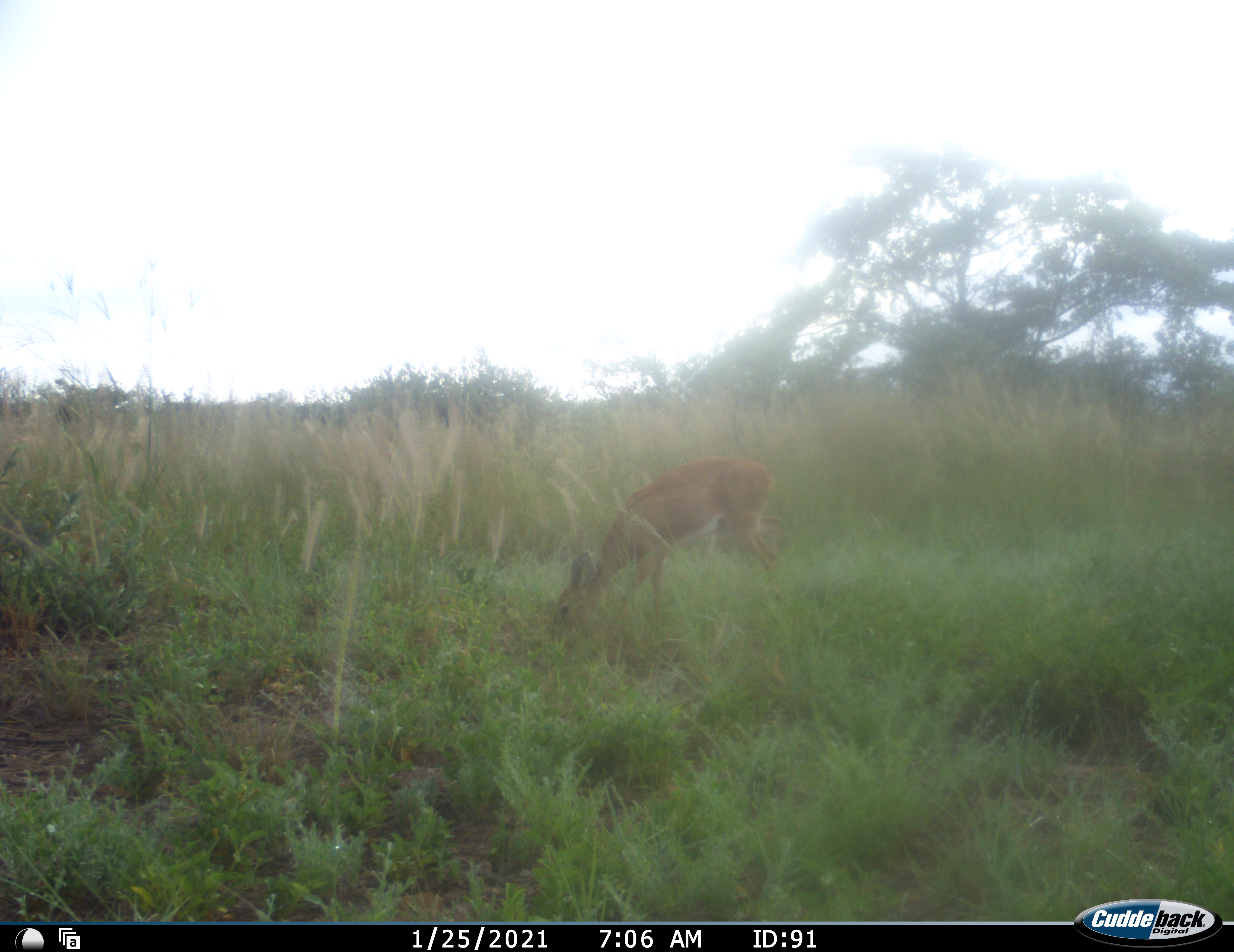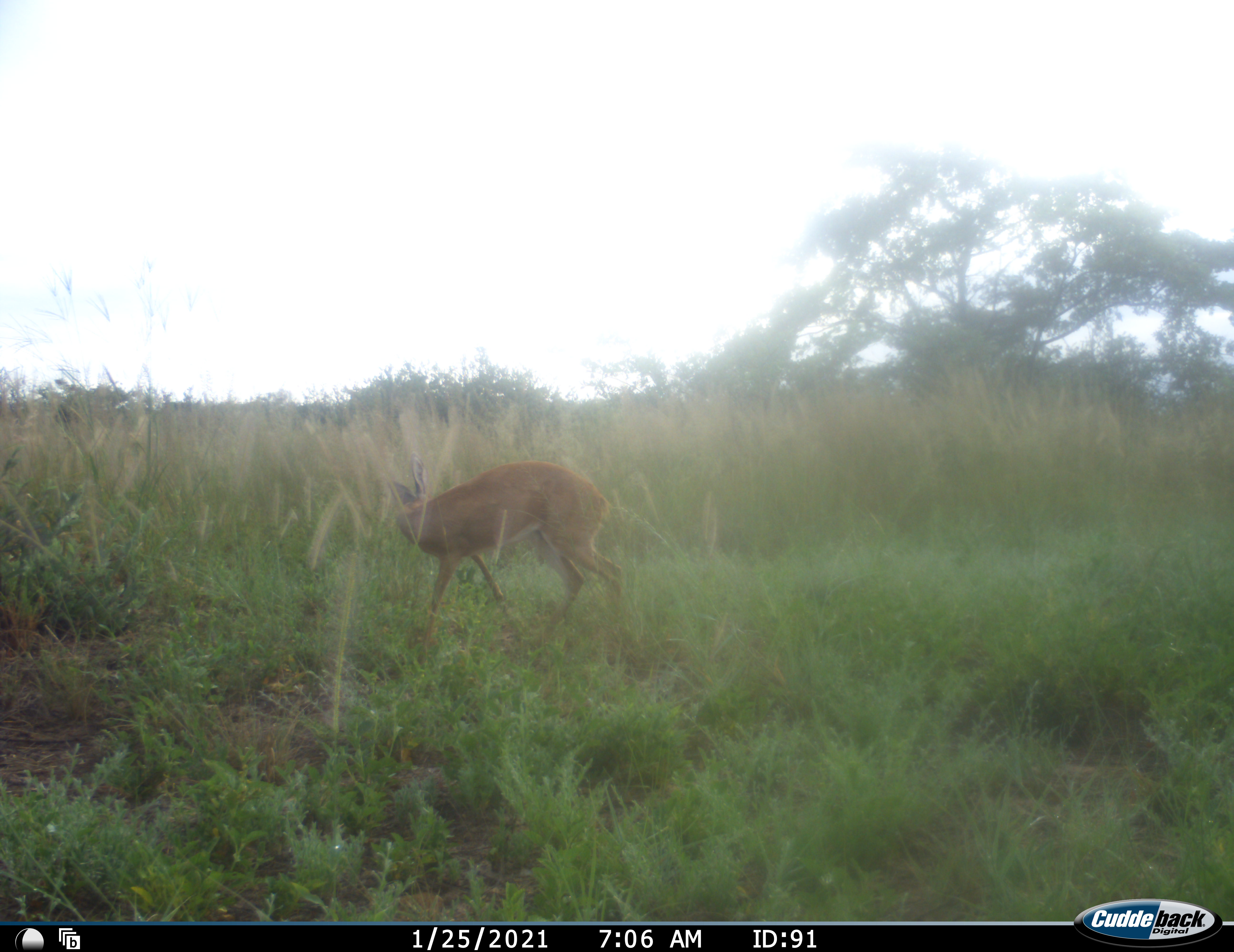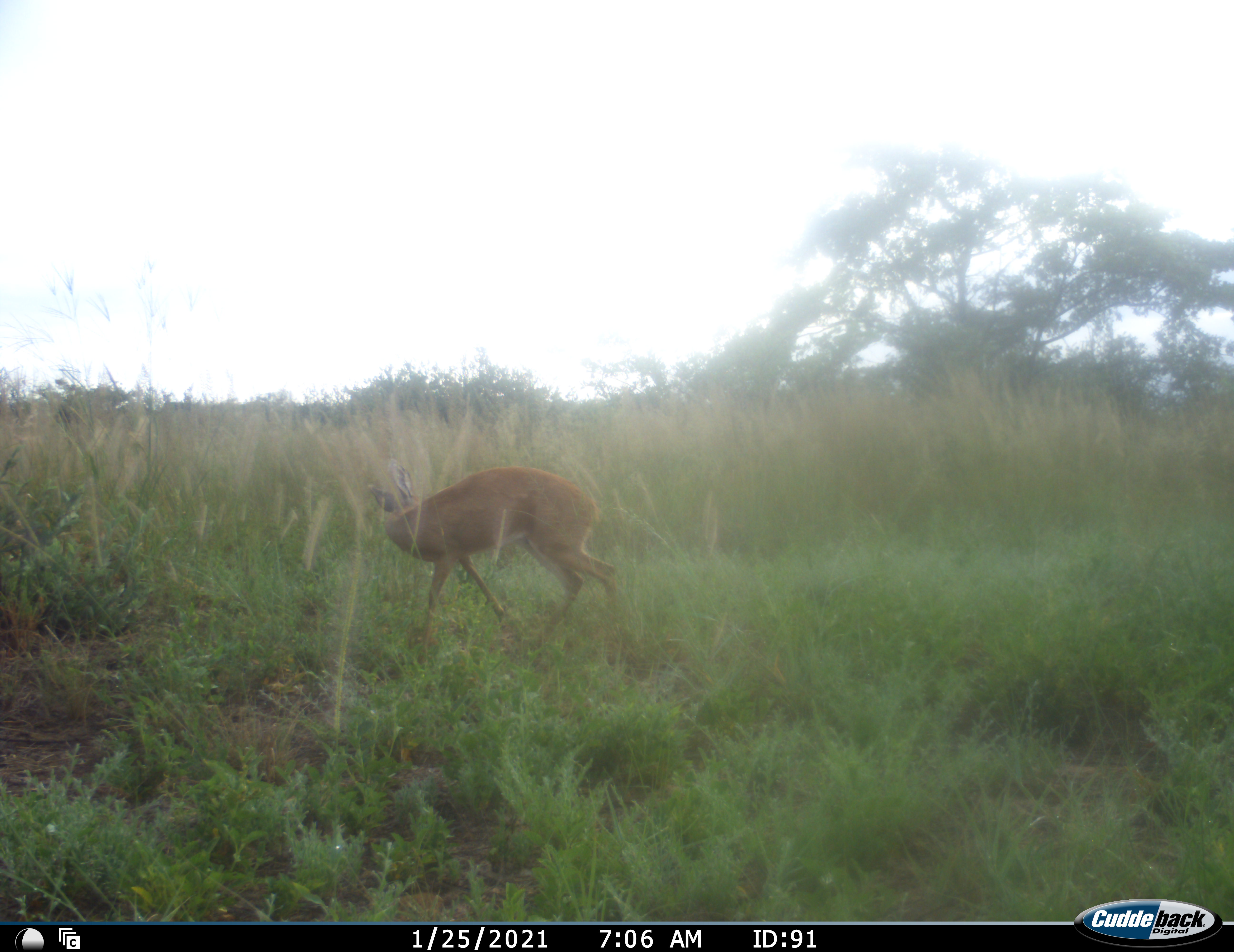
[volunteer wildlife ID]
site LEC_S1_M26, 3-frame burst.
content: unidentified animal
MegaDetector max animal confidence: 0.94